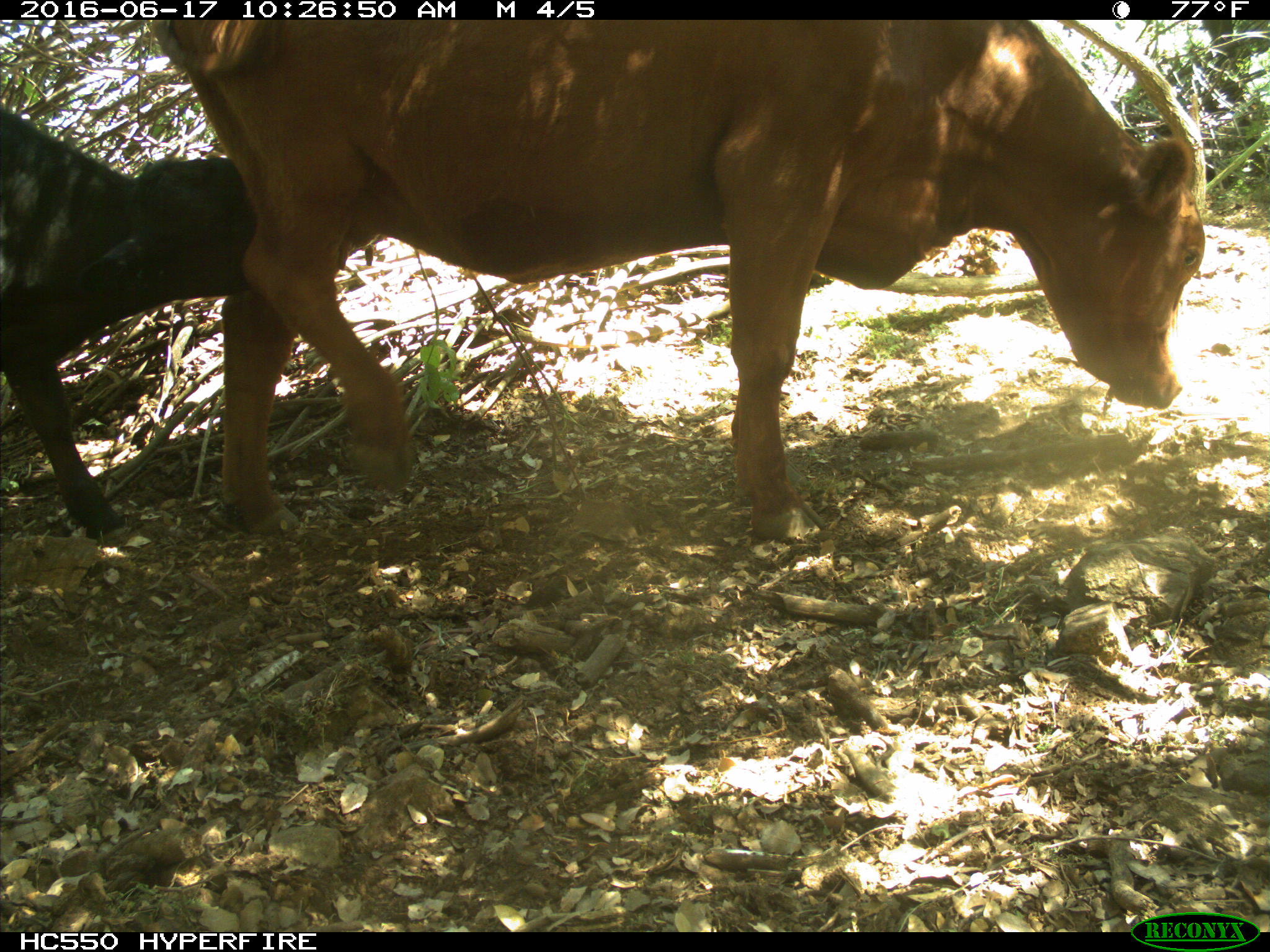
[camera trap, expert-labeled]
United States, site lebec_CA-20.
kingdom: Animalia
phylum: Chordata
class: Mammalia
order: Artiodactyla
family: Bovidae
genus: Bos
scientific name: Bos taurus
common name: domestic cow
Bos taurus (domestic cow).